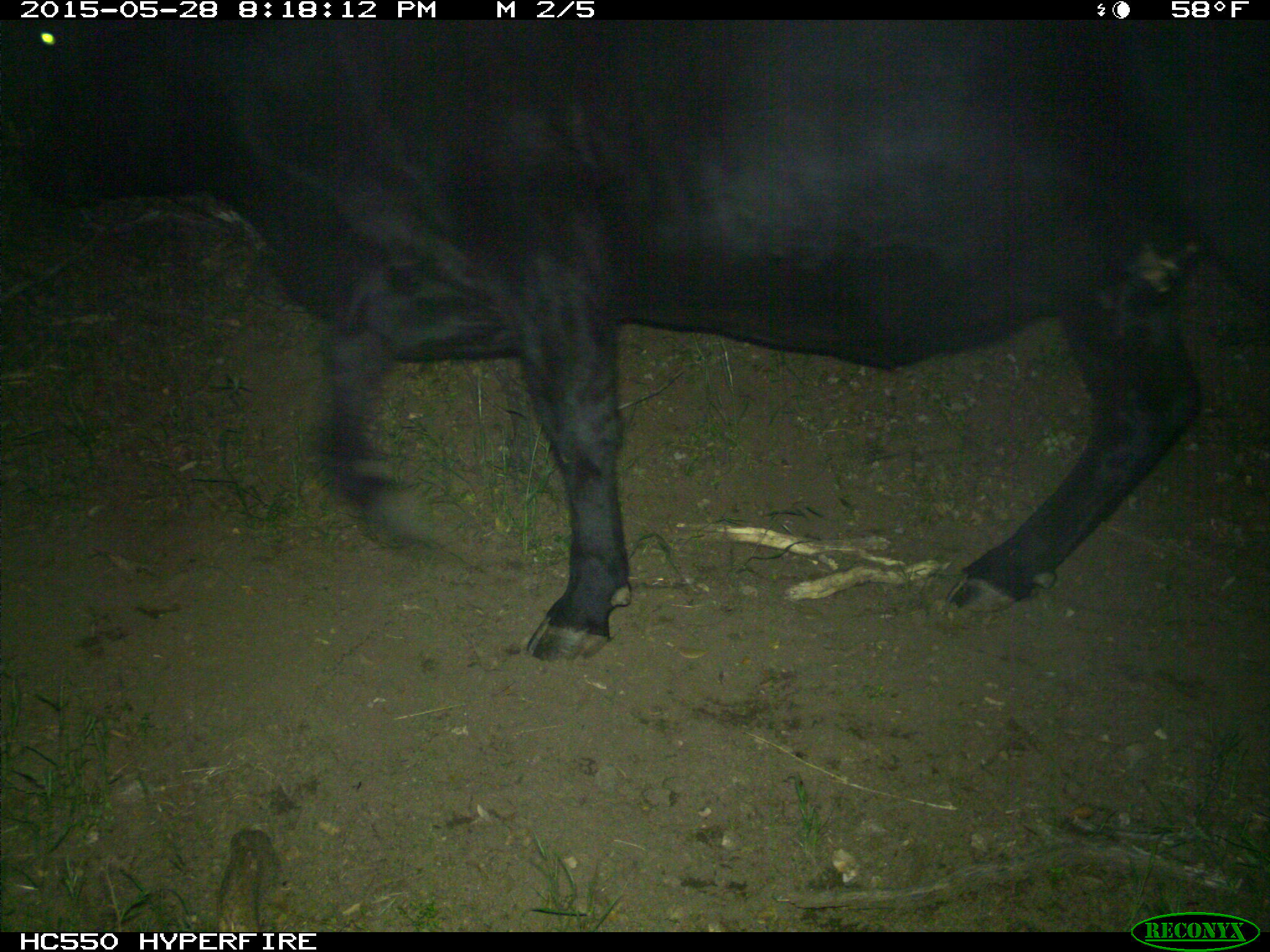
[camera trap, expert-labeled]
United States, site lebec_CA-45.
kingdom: Animalia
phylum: Chordata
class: Mammalia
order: Artiodactyla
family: Bovidae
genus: Bos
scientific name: Bos taurus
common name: domestic cow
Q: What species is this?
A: Bos taurus (domestic cow).